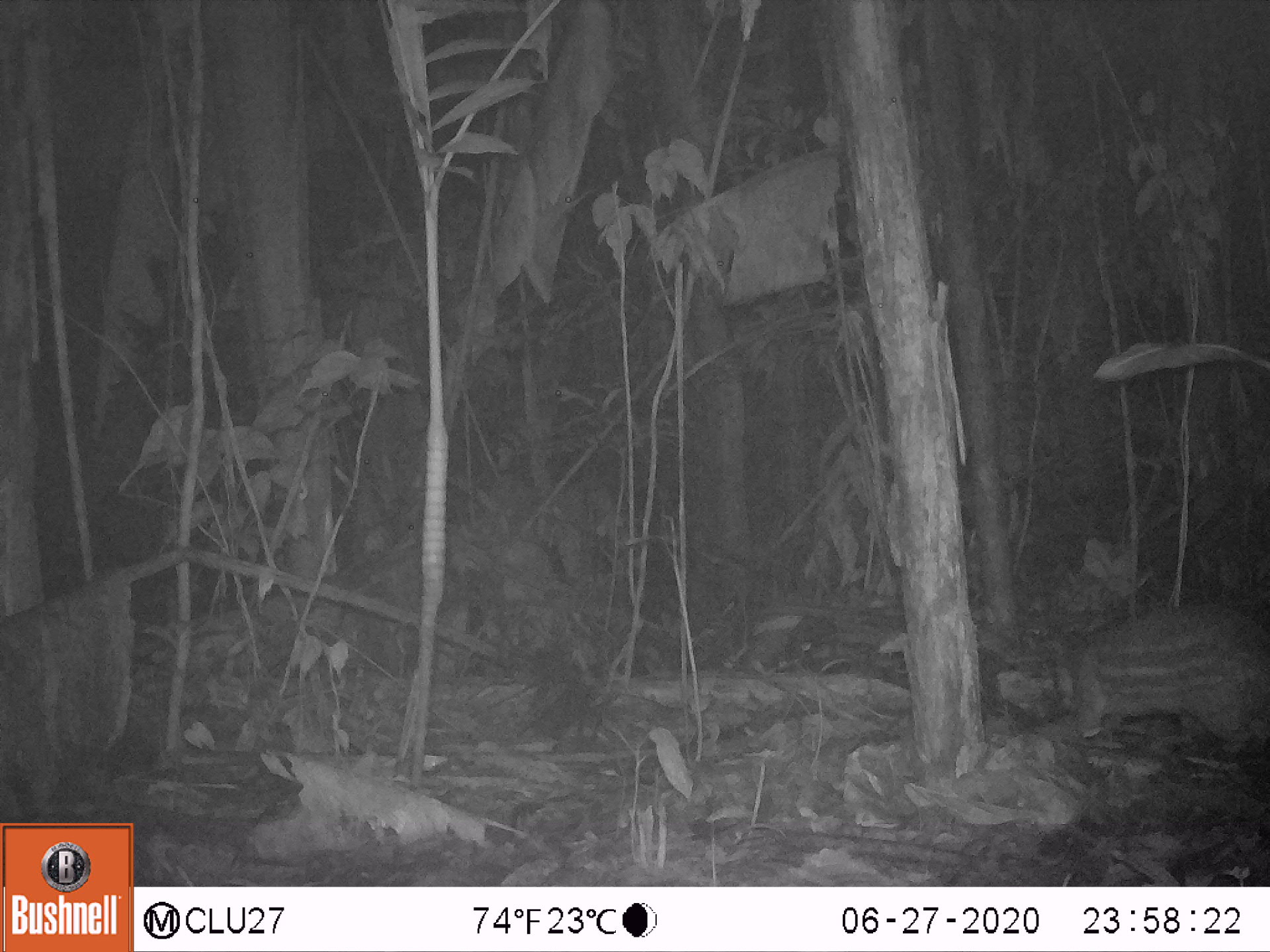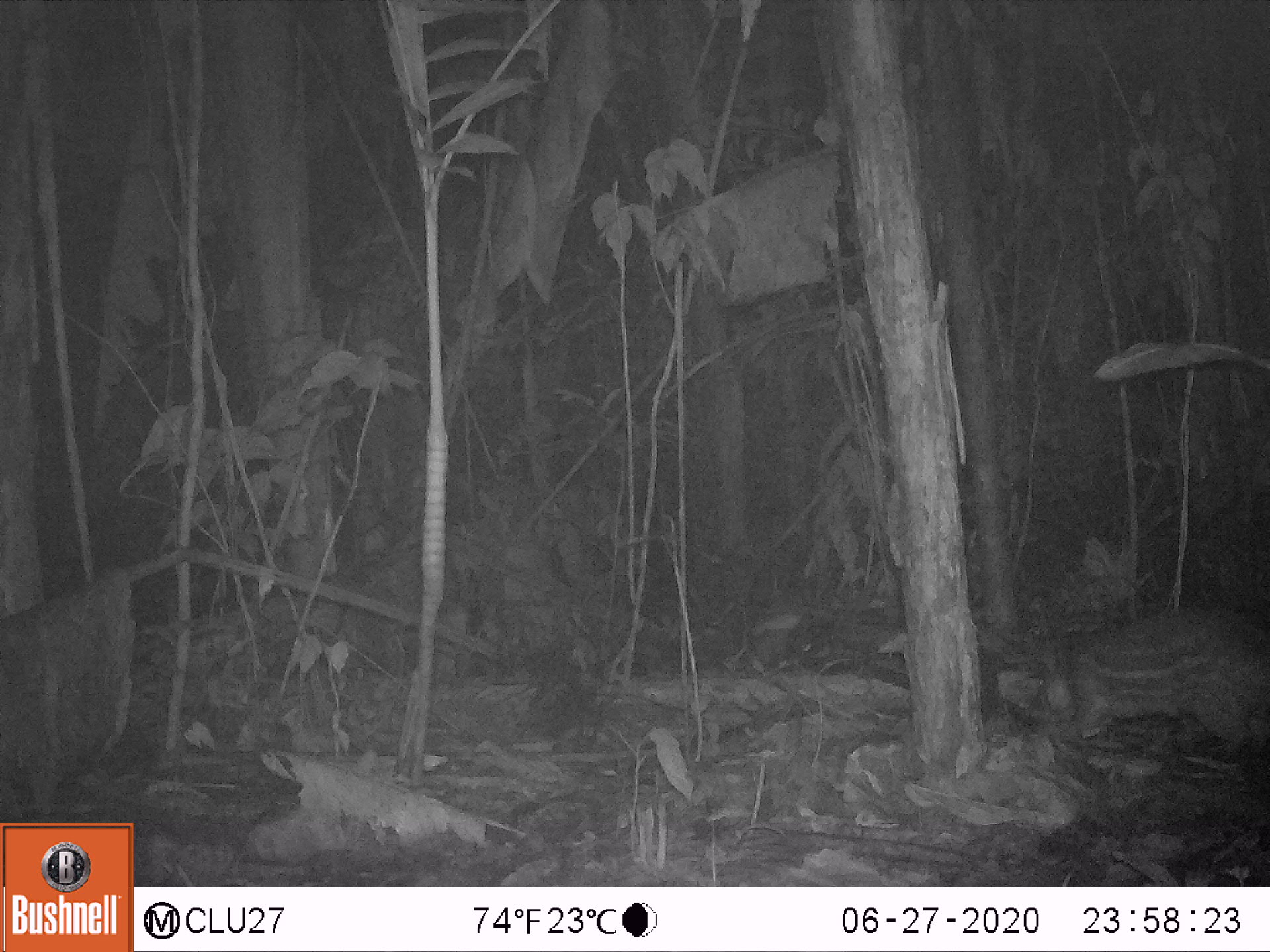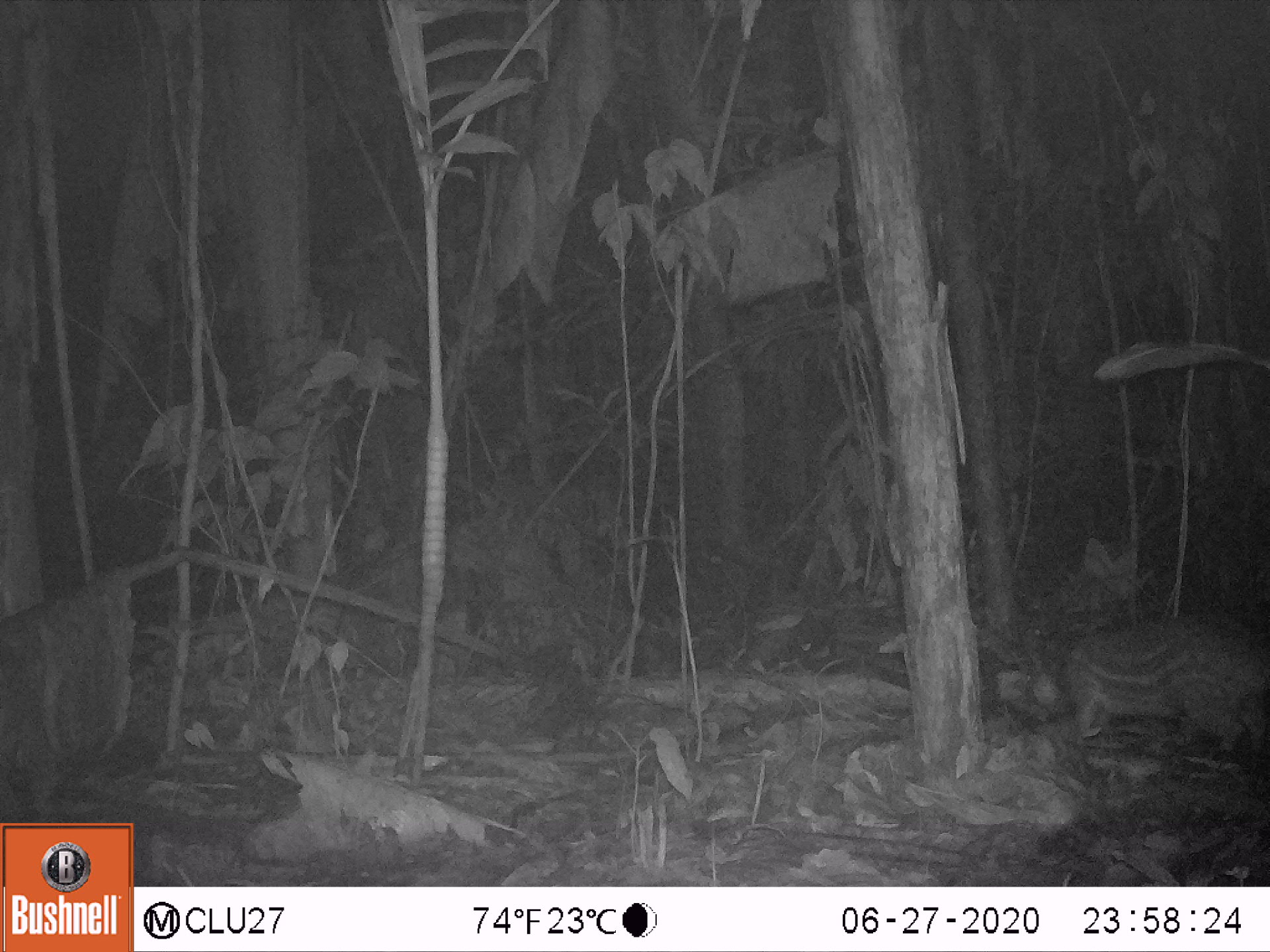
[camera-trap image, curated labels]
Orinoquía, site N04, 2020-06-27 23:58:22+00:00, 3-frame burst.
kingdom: Animalia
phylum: Chordata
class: Mammalia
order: Rodentia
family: Cuniculidae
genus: Cuniculus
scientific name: Cuniculus paca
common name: spotted paca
Spotted paca (Cuniculus paca).